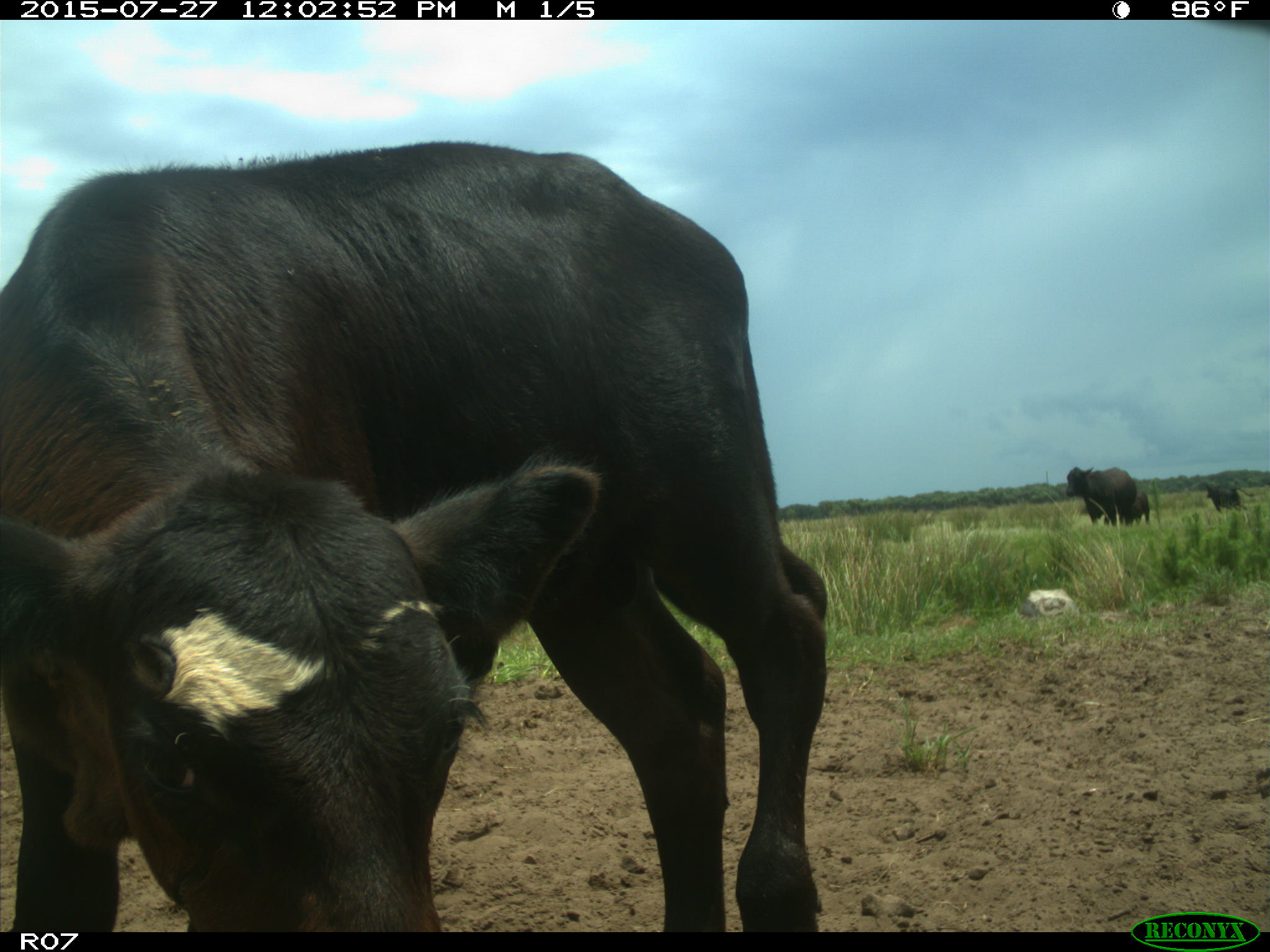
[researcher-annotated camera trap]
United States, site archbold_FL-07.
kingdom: Animalia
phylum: Chordata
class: Mammalia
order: Artiodactyla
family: Bovidae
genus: Bos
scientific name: Bos taurus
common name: domestic cow